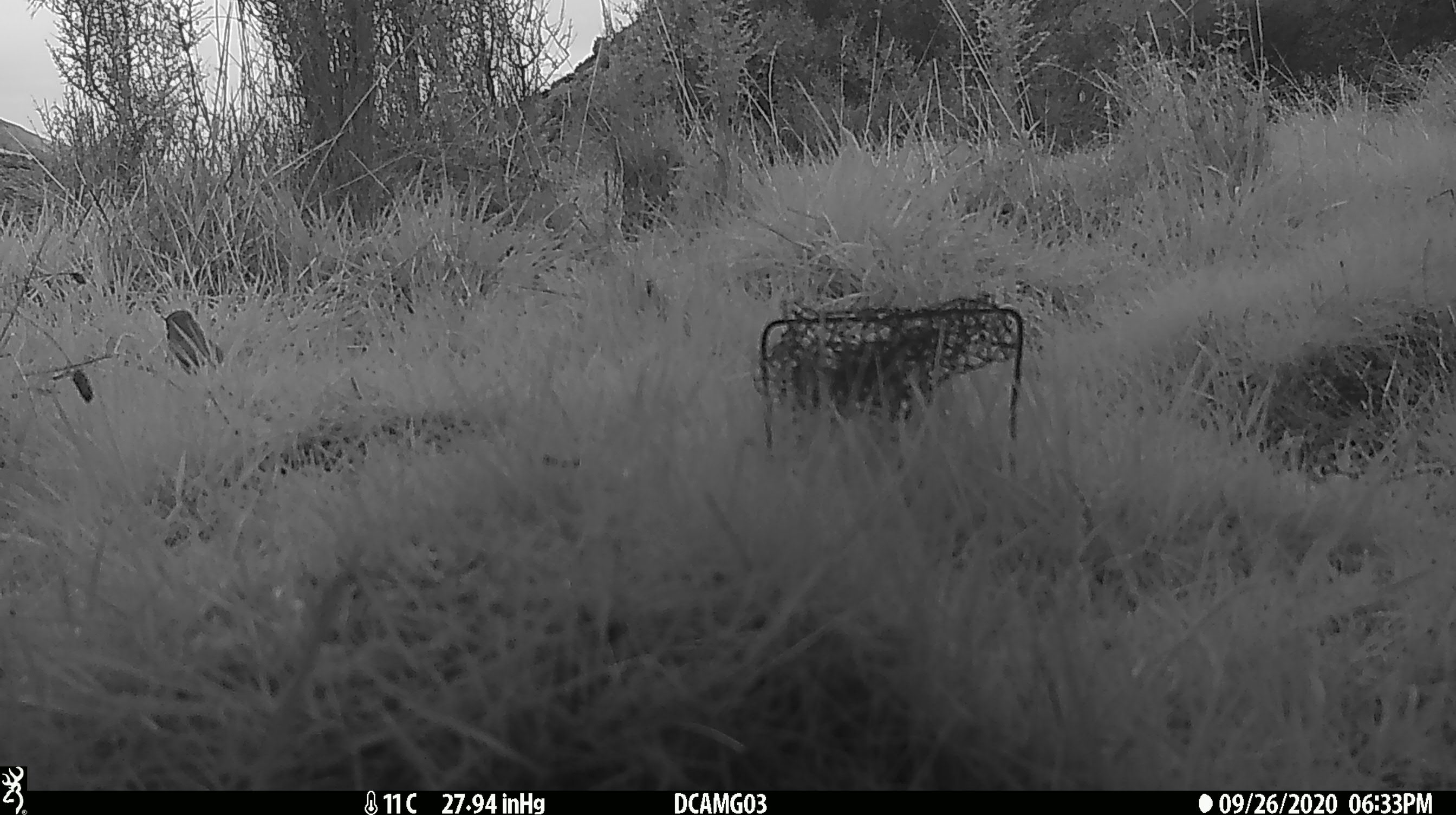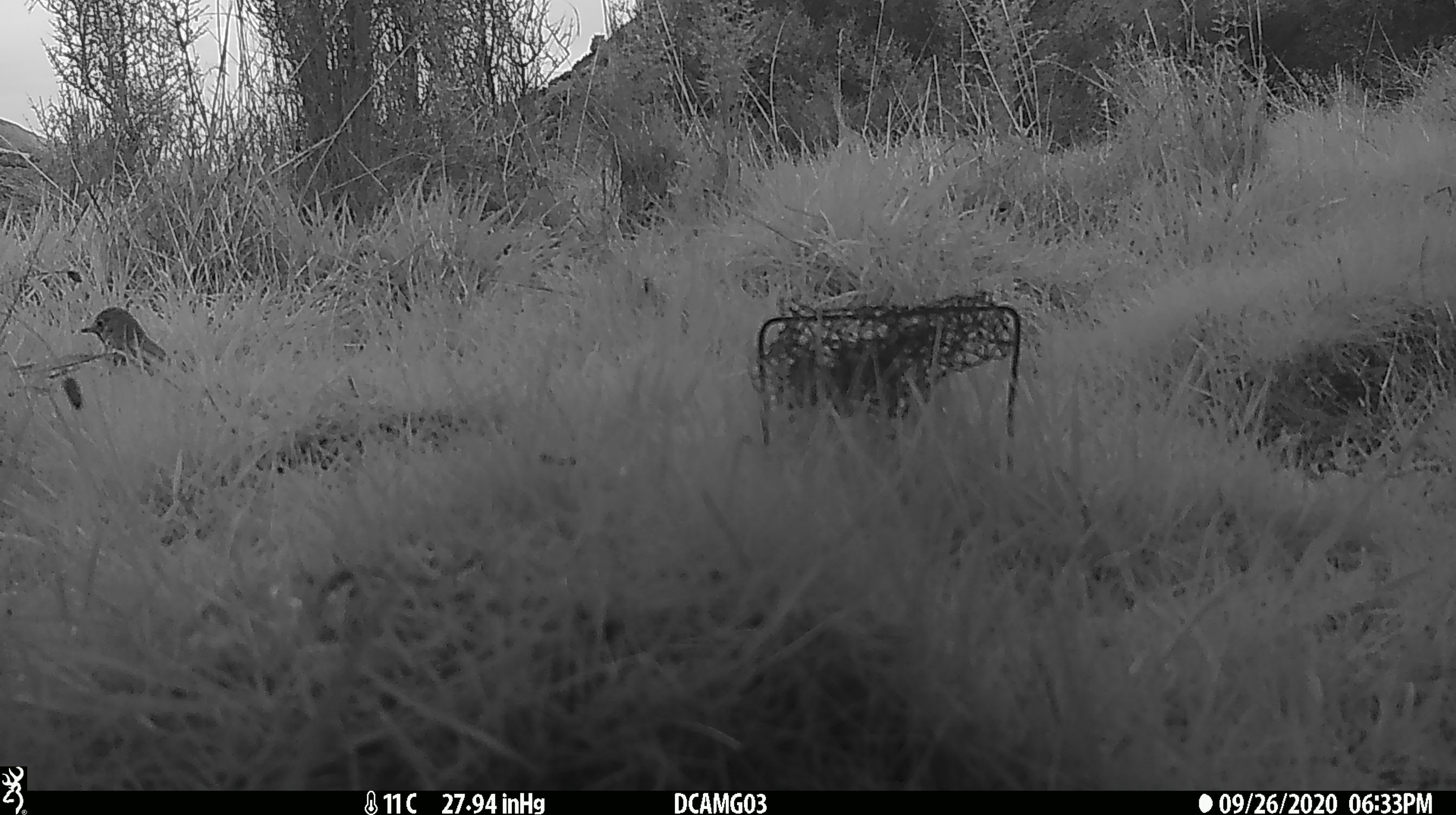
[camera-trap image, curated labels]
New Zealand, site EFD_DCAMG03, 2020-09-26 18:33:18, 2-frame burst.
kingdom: Animalia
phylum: Chordata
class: Aves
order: Passeriformes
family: Turdidae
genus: Turdus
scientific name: Turdus philomelos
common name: song thrush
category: thrush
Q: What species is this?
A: Thrush (song thrush) (Turdus philomelos).